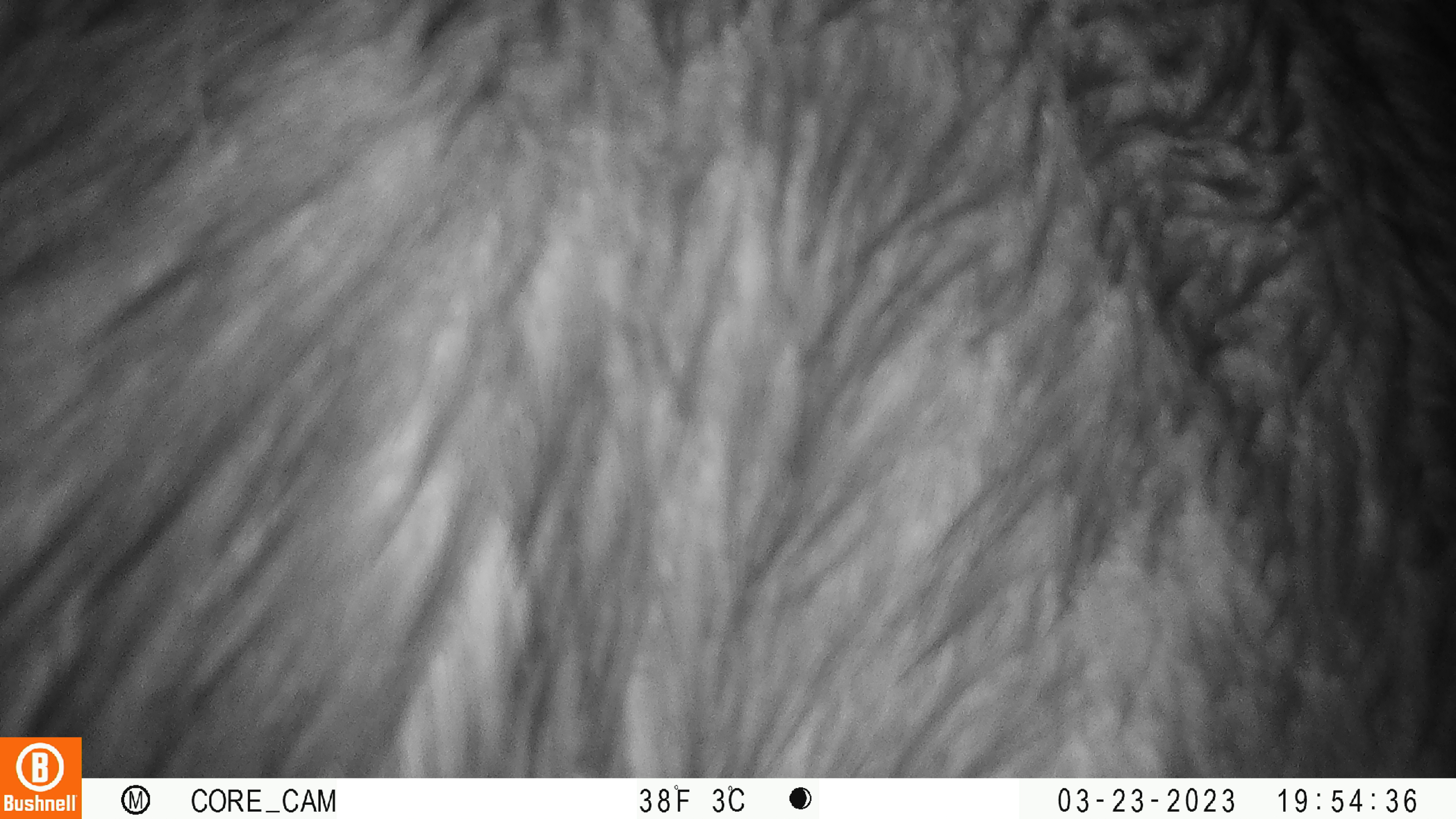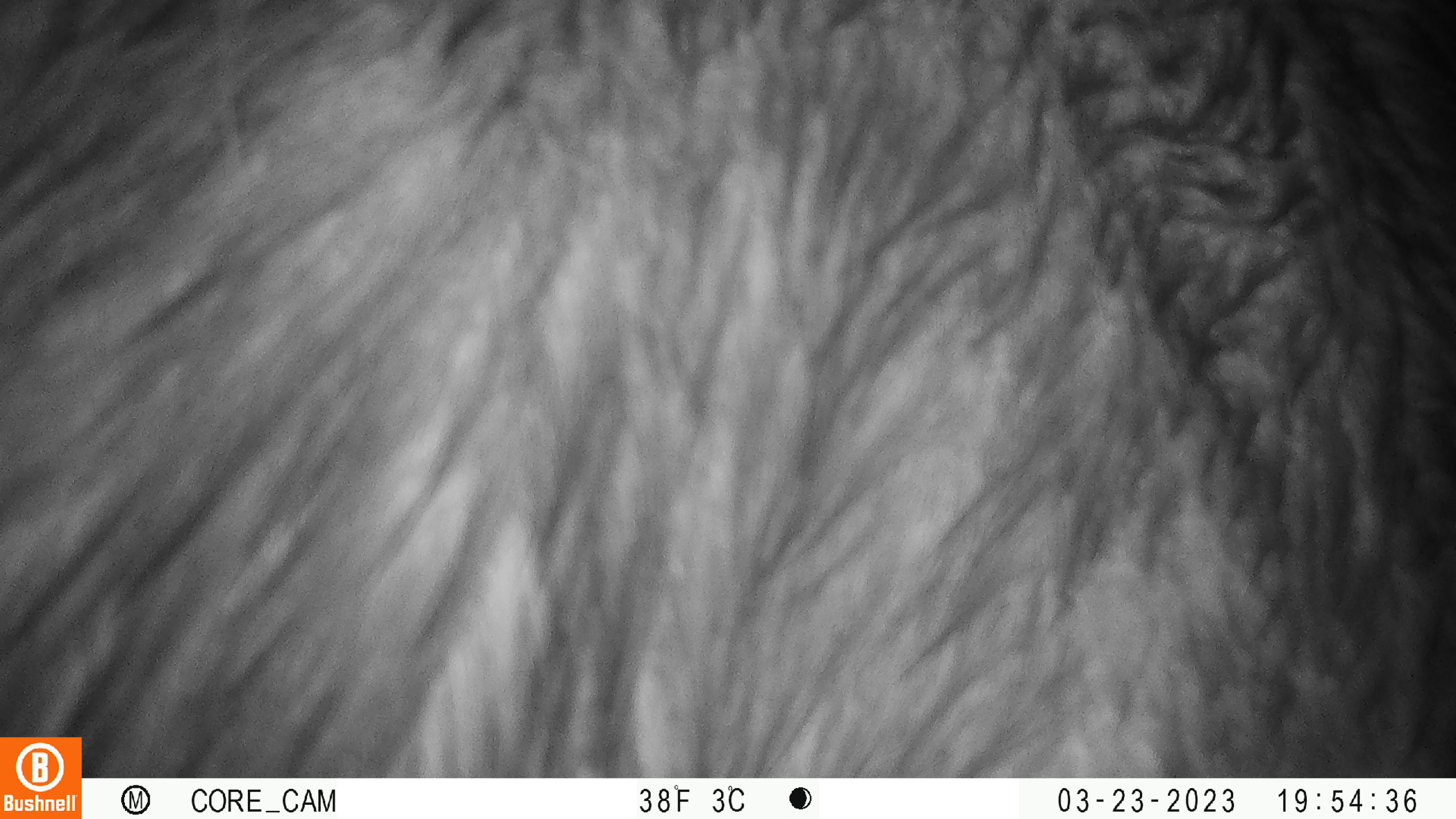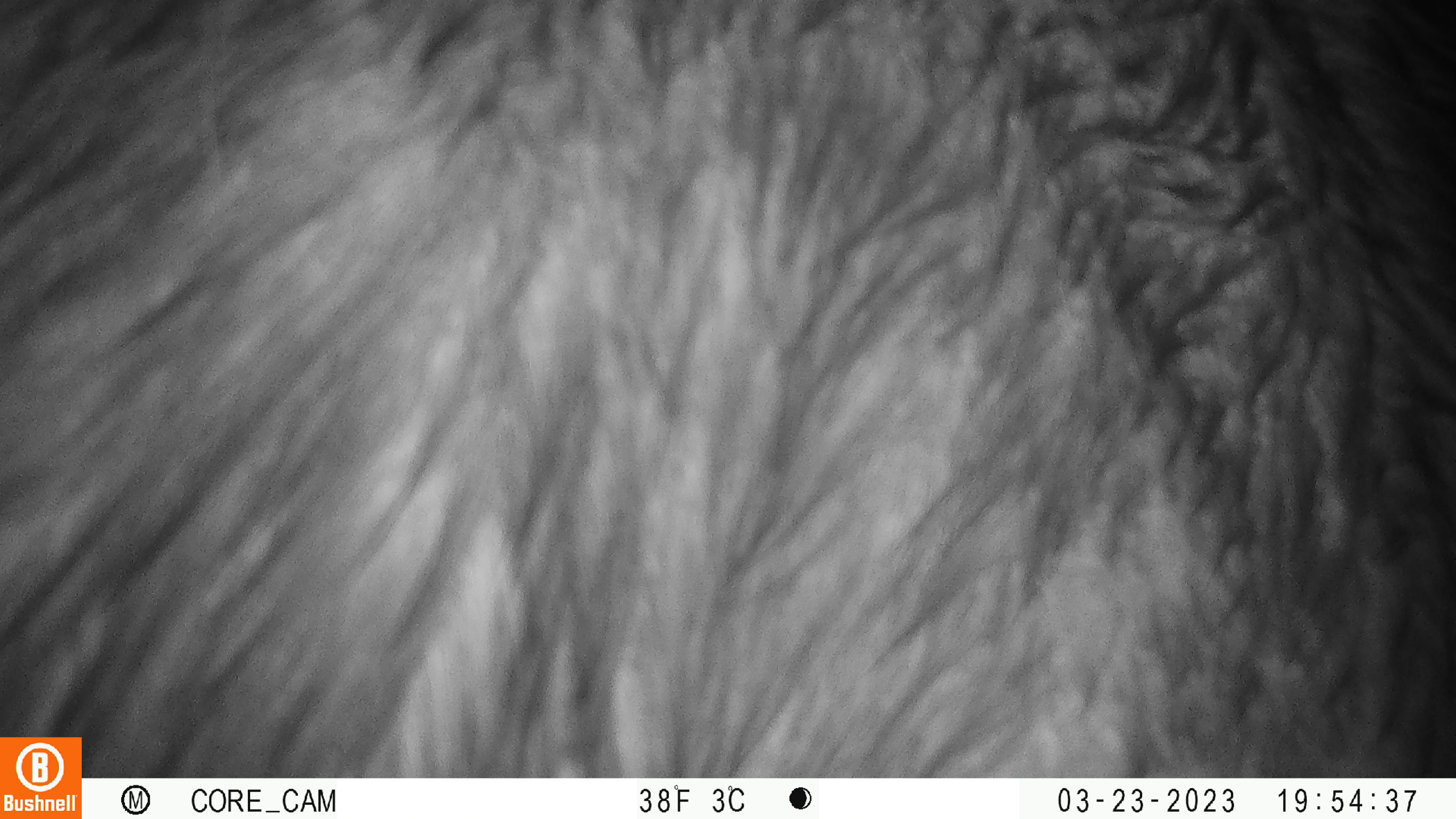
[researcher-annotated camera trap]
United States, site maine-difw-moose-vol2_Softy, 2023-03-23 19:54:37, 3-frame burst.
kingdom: Animalia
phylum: Chordata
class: Mammalia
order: Artiodactyla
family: Cervidae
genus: Alces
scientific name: Alces alces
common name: moose